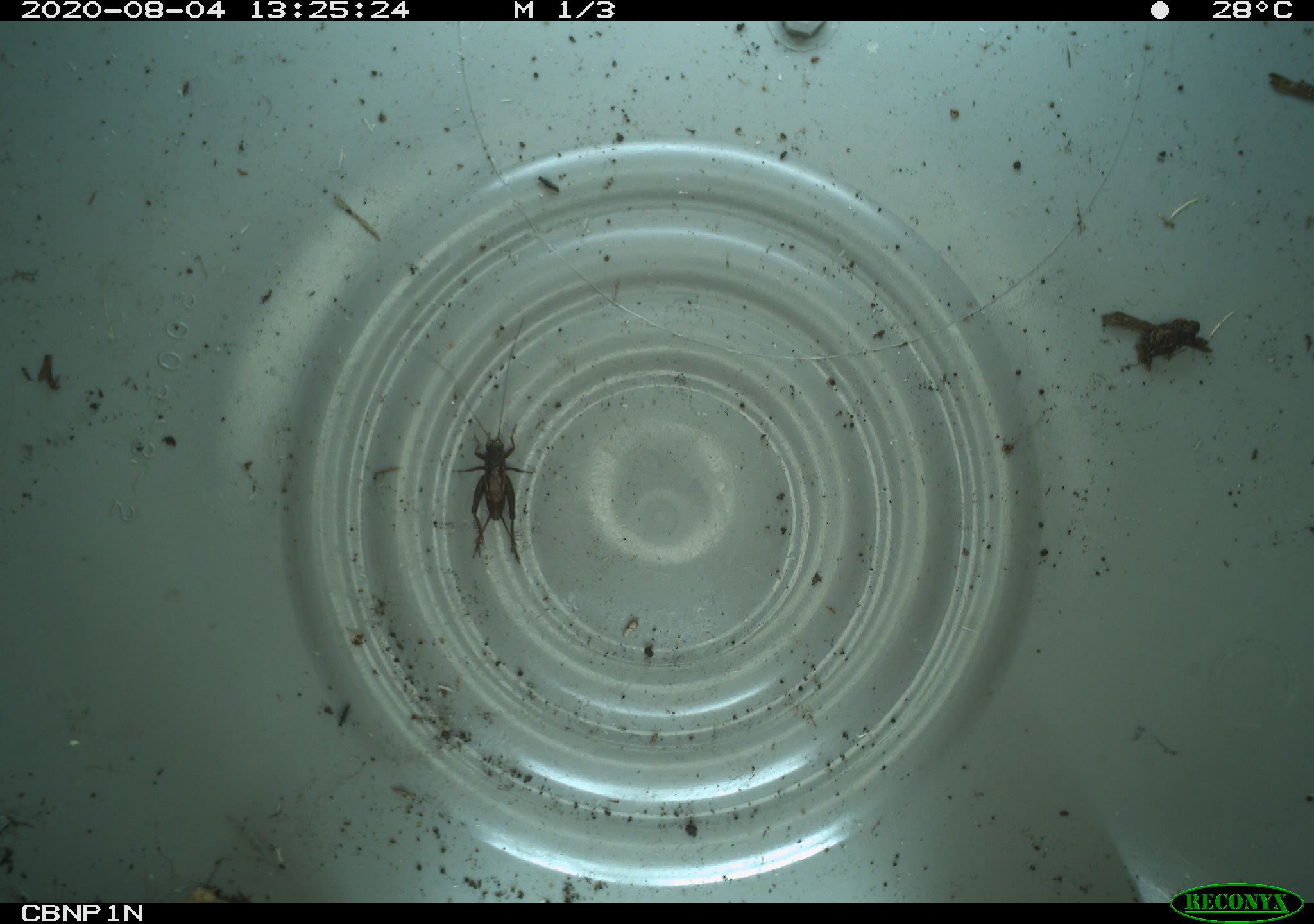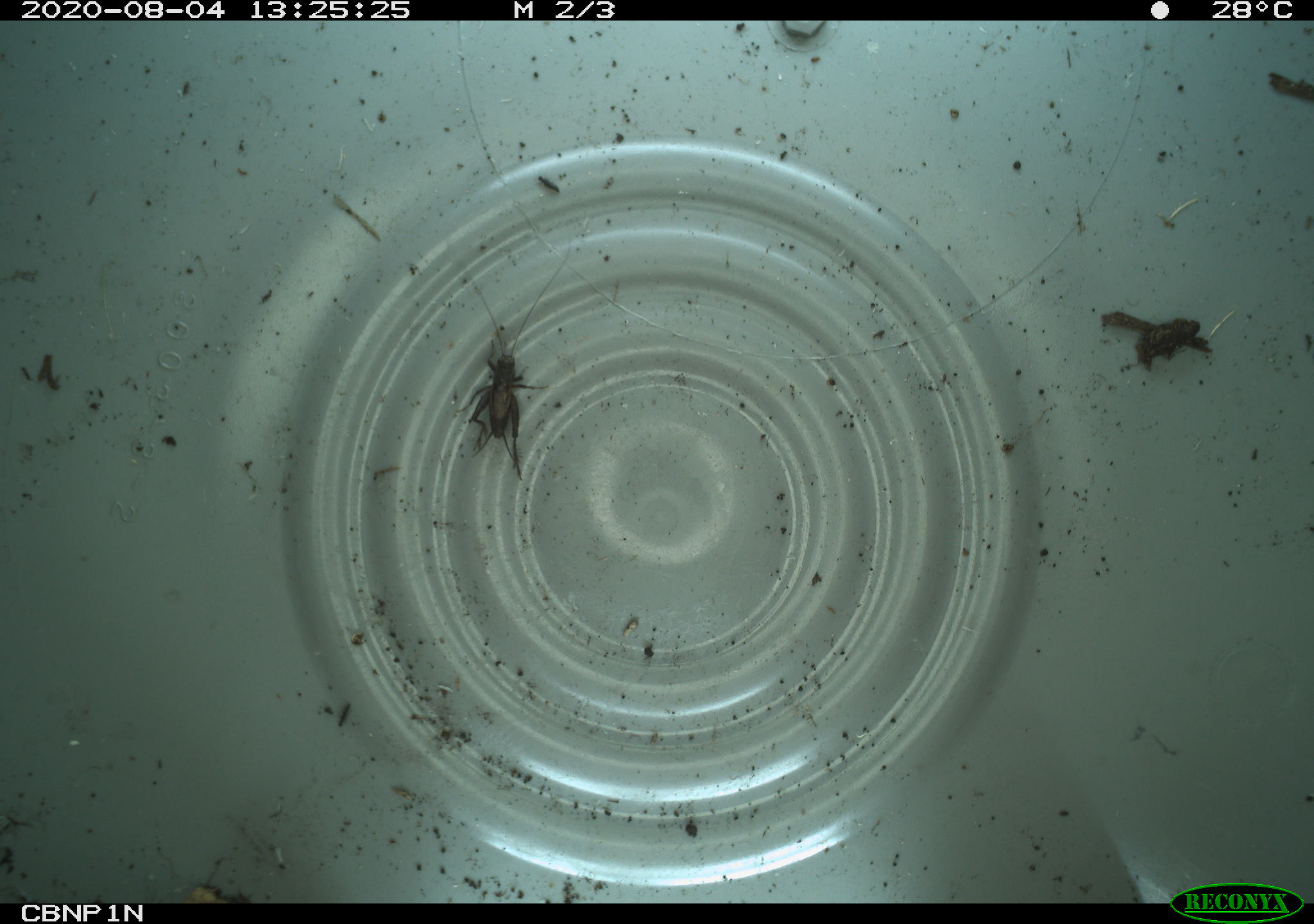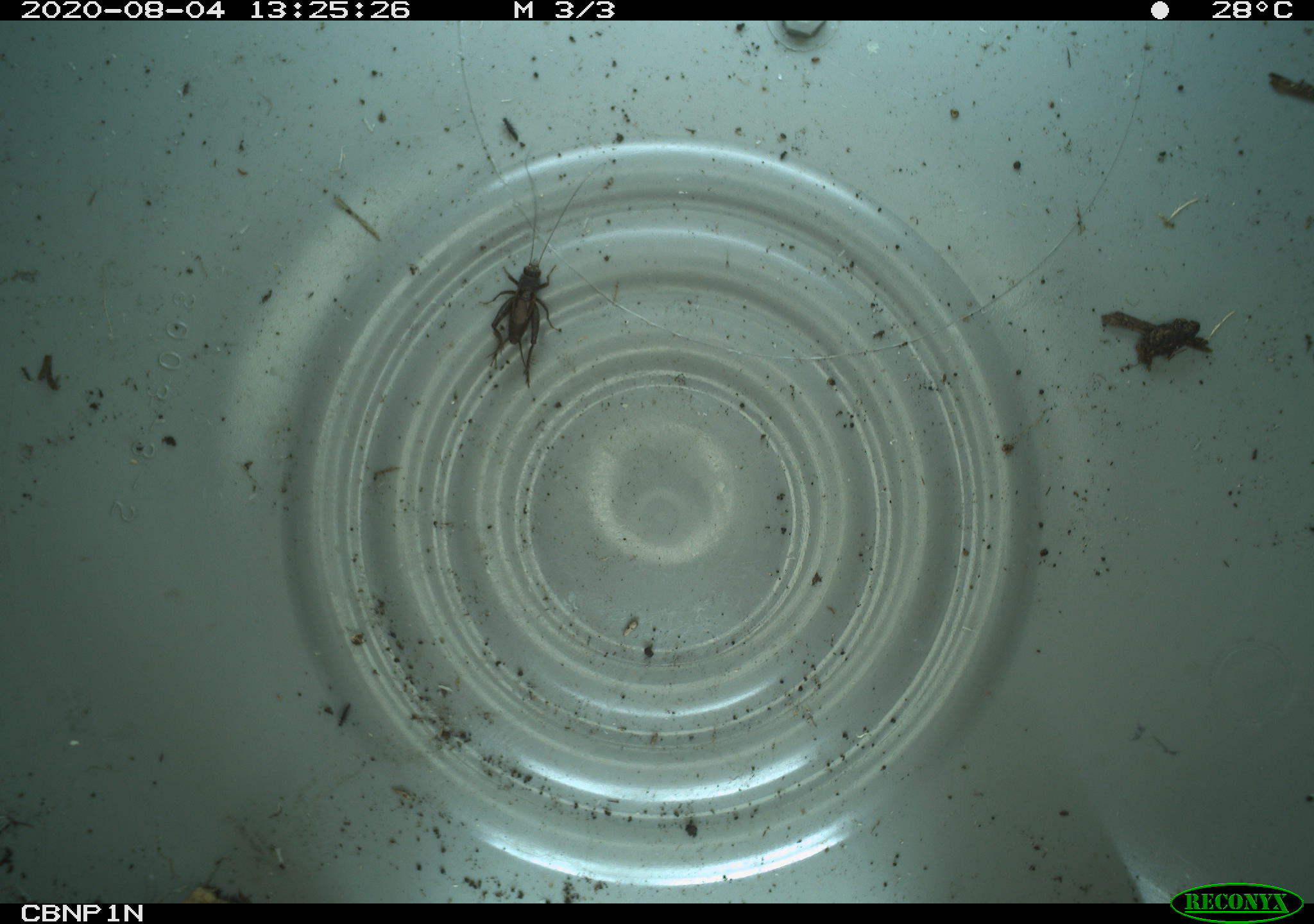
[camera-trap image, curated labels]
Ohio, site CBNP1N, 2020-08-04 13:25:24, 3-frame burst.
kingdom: Animalia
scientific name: Animalia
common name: animal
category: invertebrate